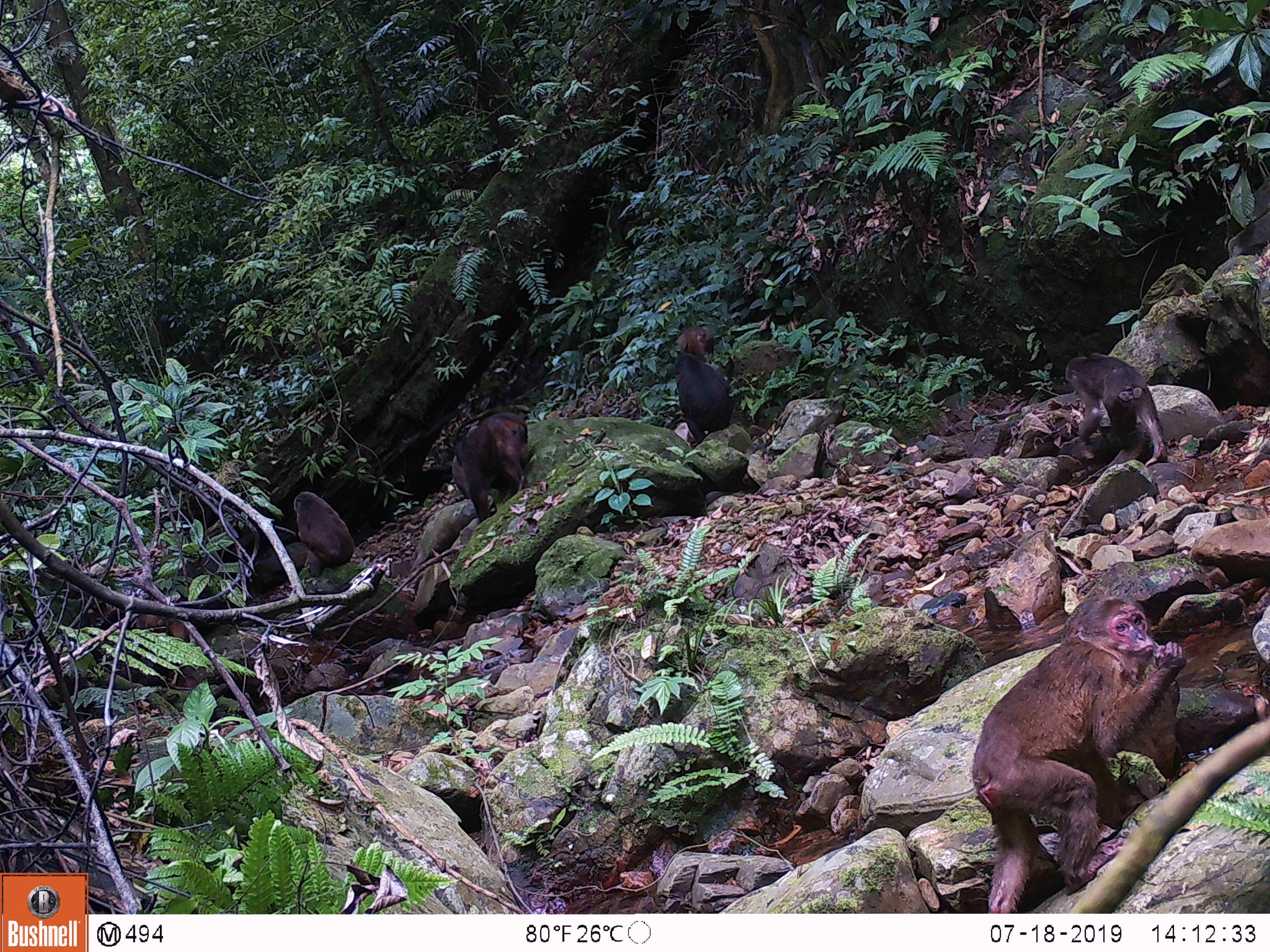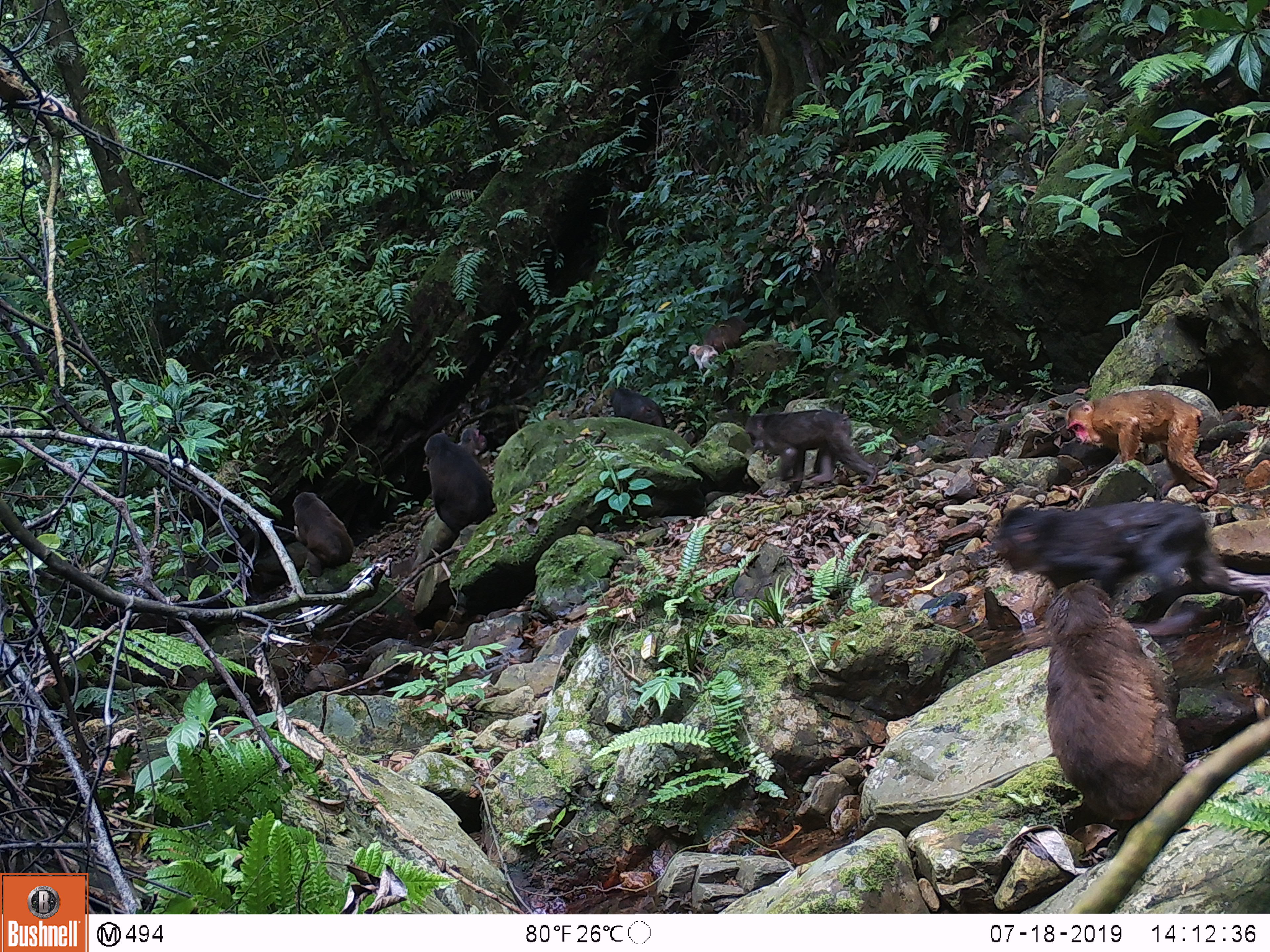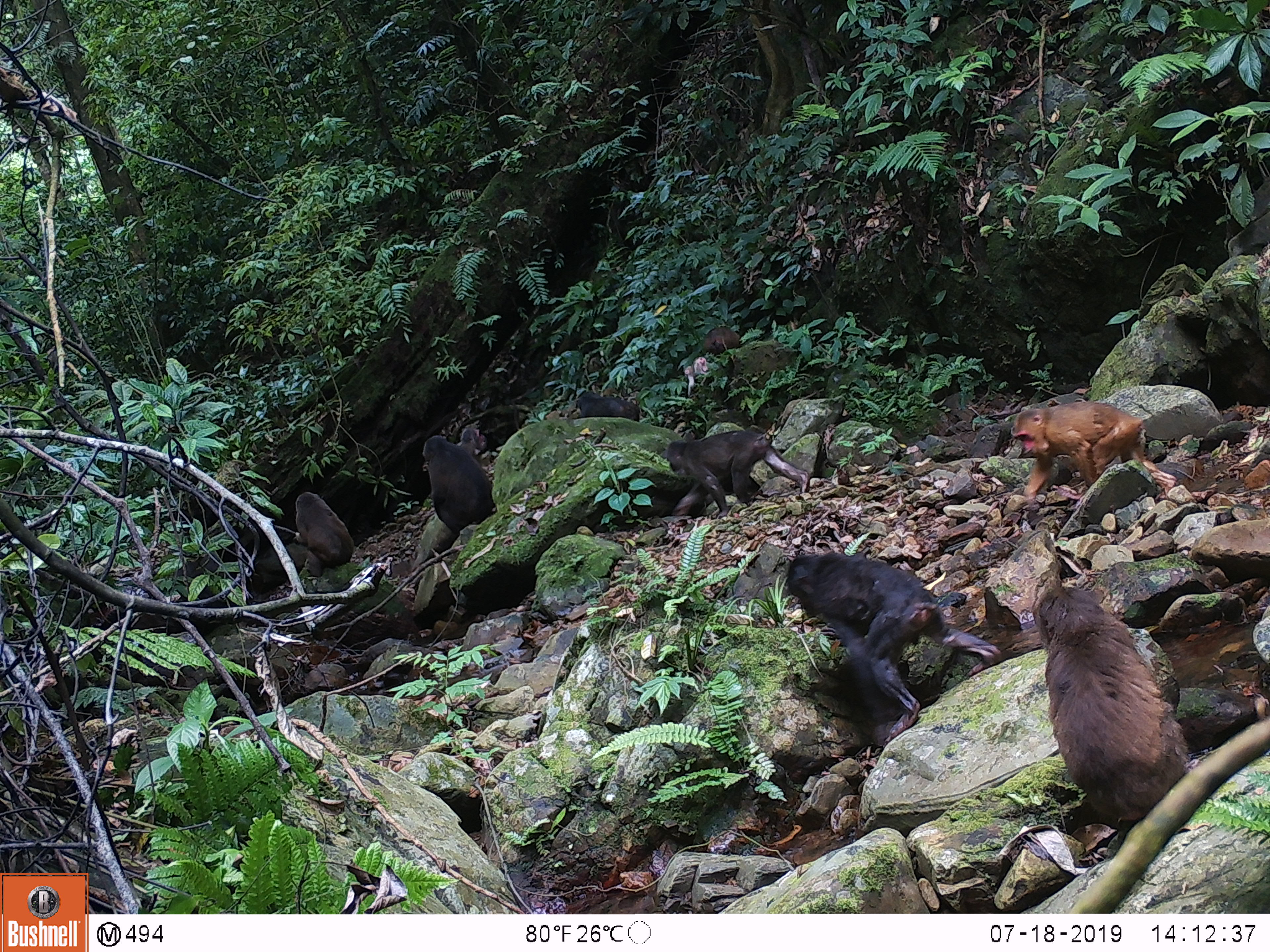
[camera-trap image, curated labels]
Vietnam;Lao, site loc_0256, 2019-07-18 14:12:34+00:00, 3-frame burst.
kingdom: Animalia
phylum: Chordata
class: Mammalia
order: Primates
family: Cercopithecidae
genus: Macaca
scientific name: Macaca arctoides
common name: stump-tailed macaque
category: stump tailed macaque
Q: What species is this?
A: Stump tailed macaque (stump-tailed macaque) (Macaca arctoides).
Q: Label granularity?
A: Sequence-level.